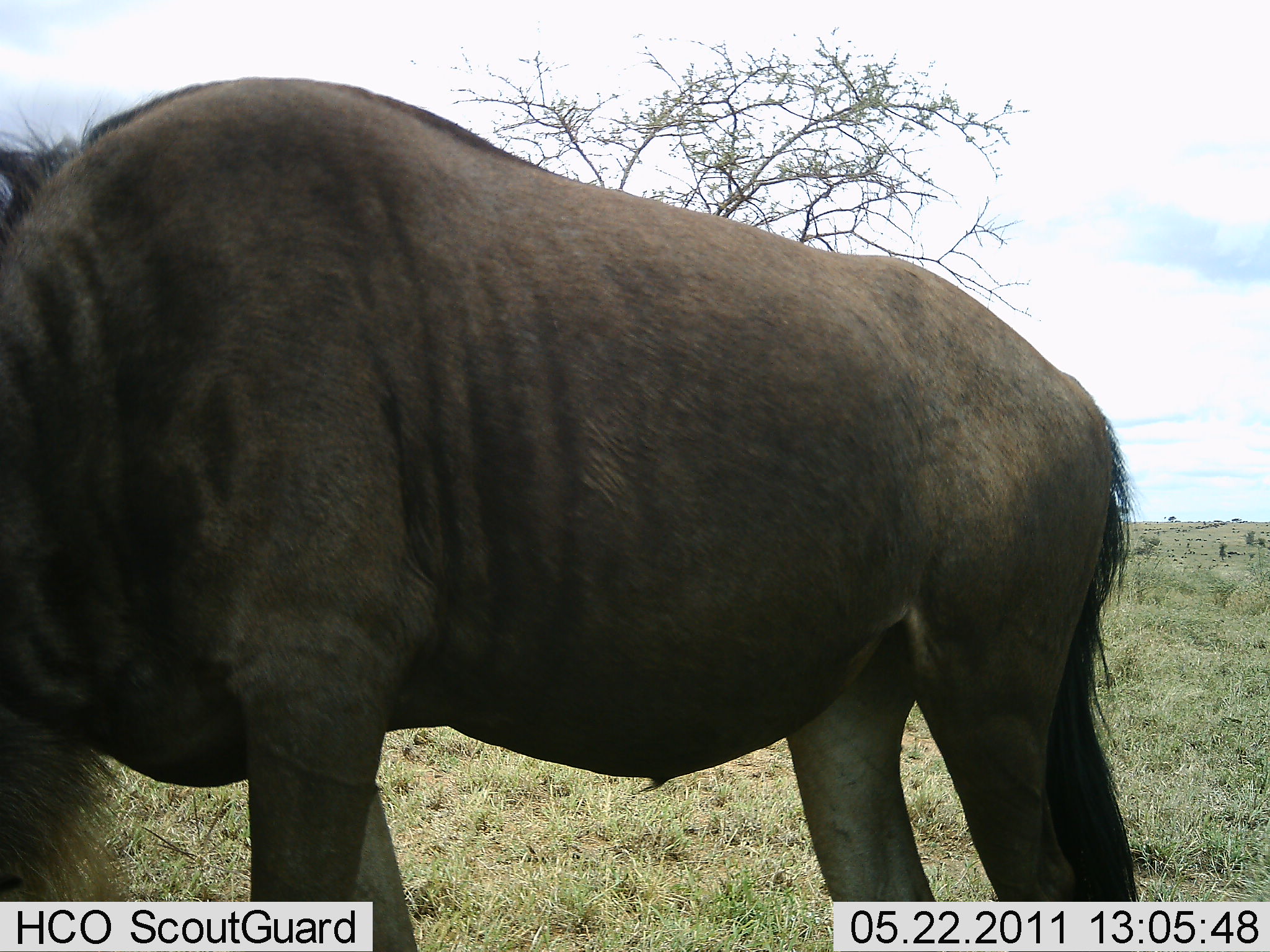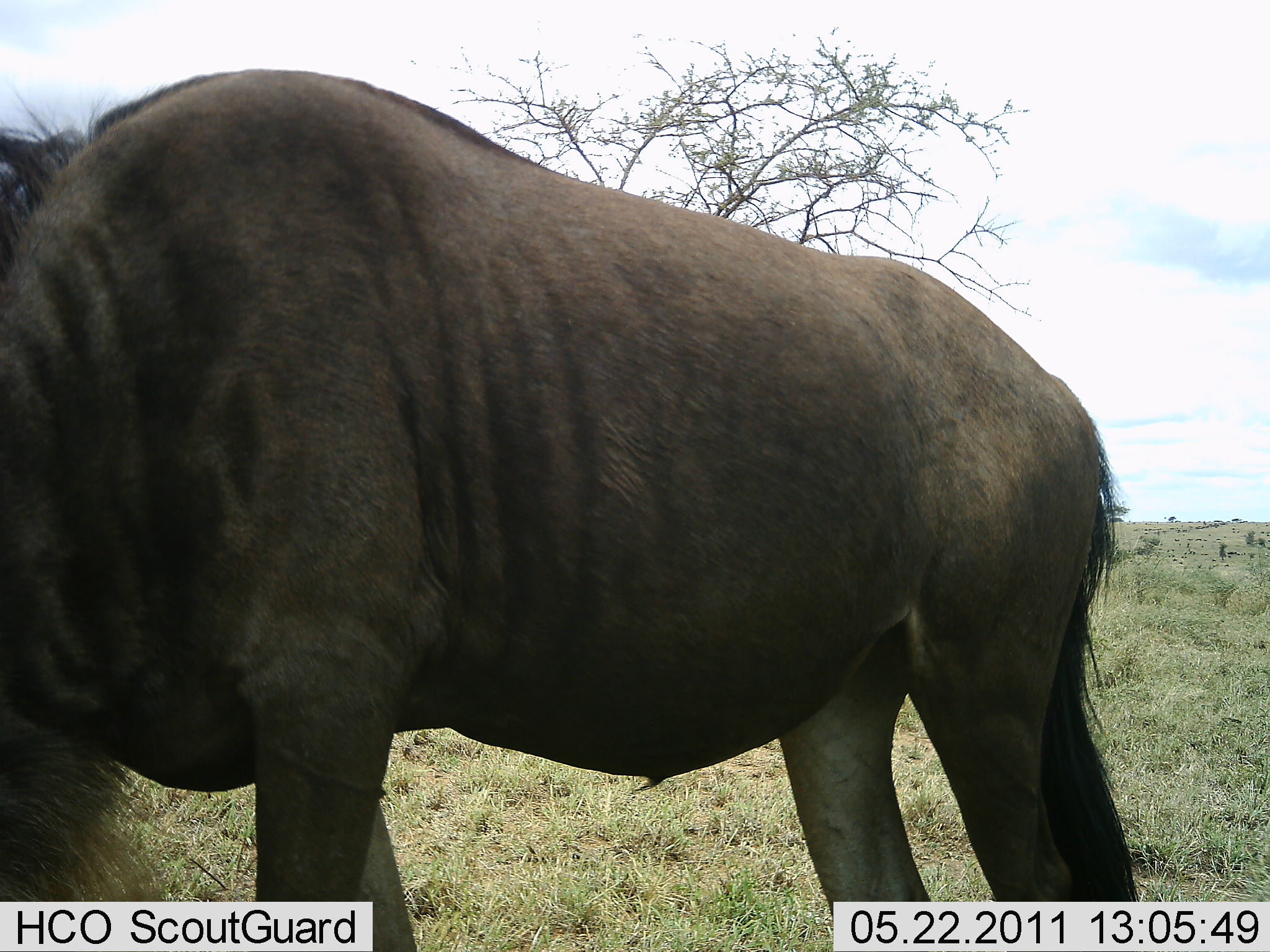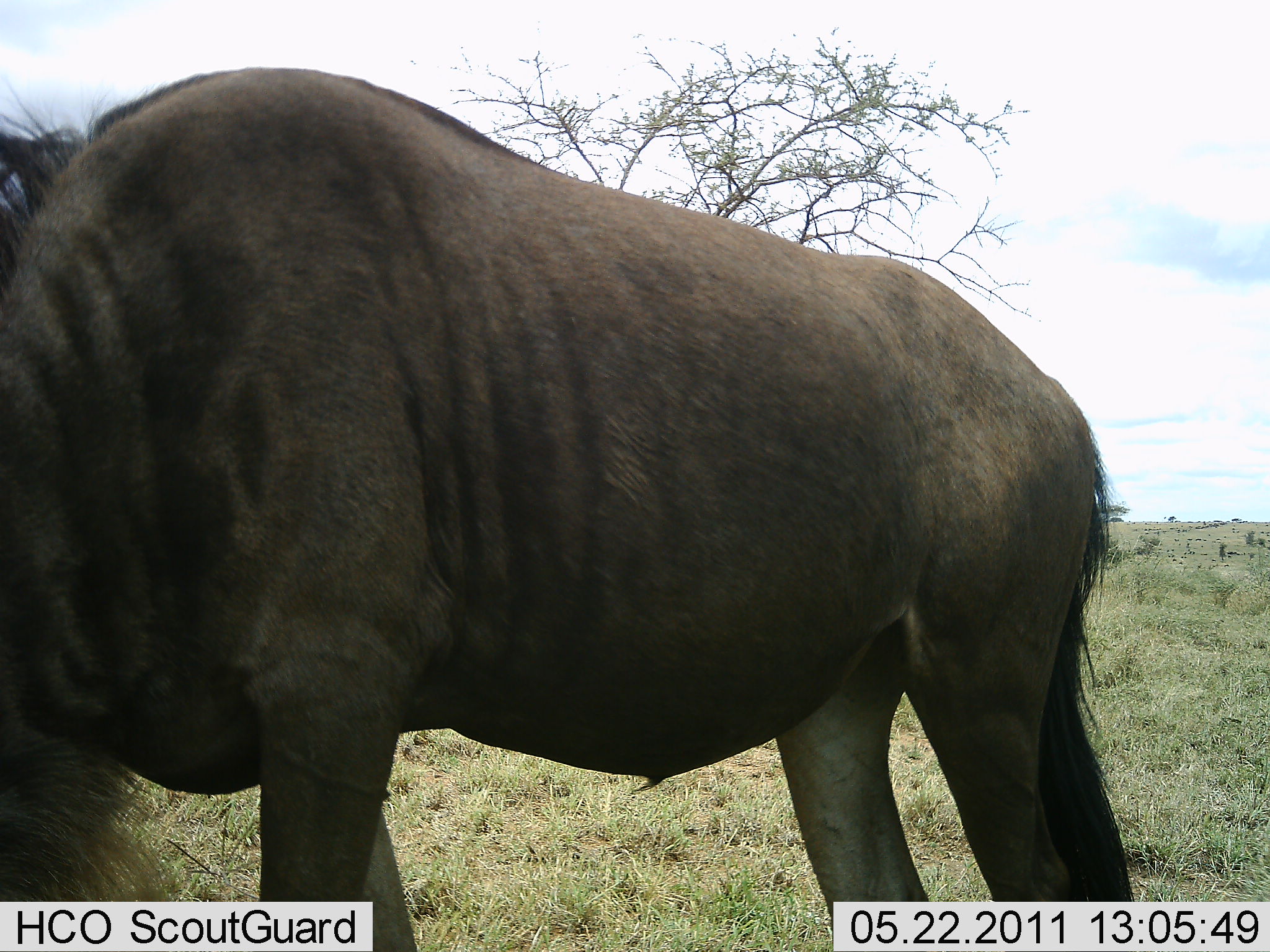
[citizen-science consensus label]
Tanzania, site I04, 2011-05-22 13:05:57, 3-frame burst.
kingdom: Animalia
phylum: Chordata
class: Mammalia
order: Artiodactyla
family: Bovidae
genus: Connochaetes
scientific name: Connochaetes taurinus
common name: blue wildebeest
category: wildebeest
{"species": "wildebeest (blue wildebeest) (Connochaetes taurinus)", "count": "1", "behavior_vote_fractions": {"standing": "80%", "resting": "20%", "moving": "0%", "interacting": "0%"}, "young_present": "0%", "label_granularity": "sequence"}